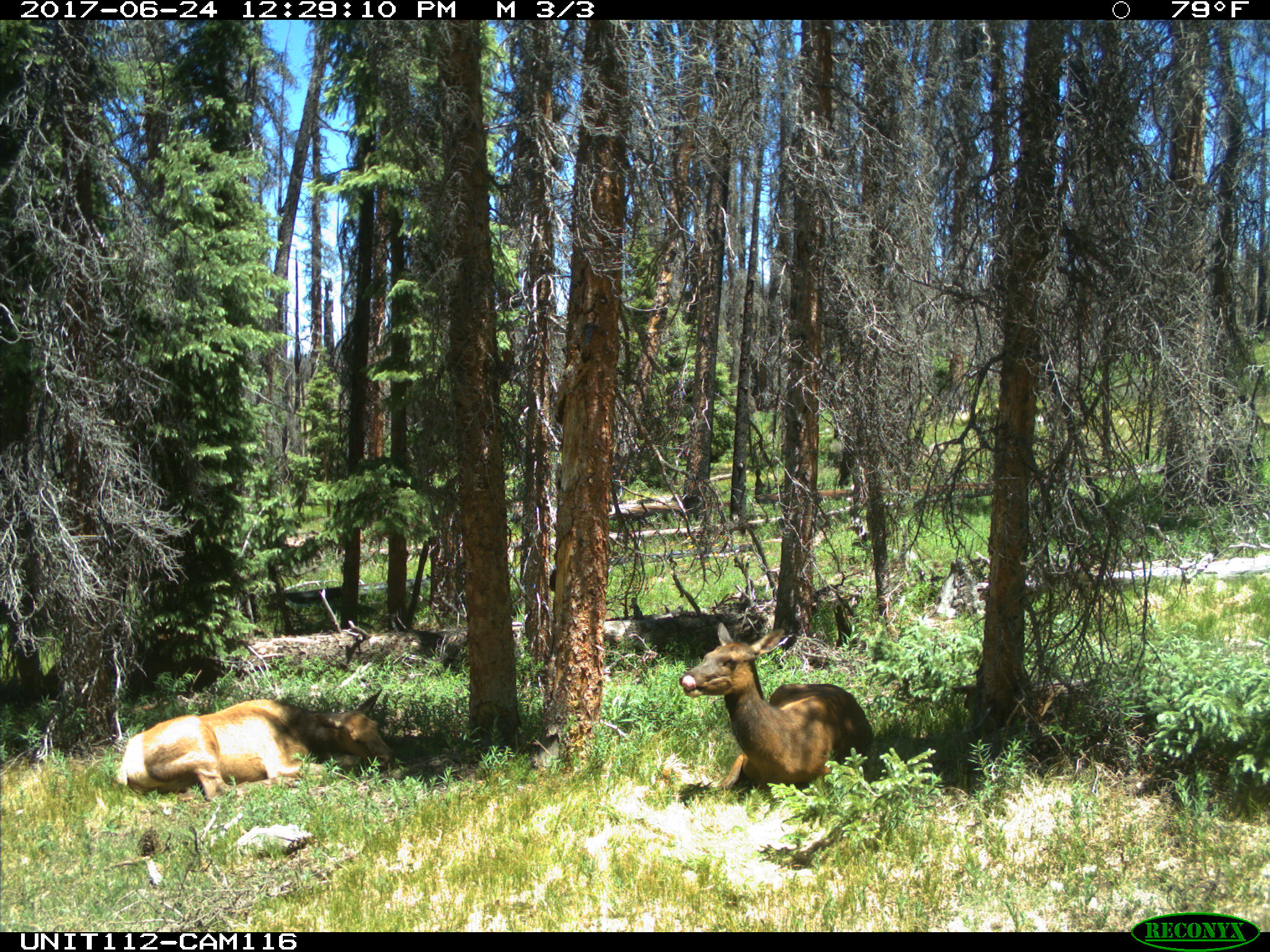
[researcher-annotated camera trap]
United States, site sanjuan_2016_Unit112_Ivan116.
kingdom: Animalia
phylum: Chordata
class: Mammalia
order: Artiodactyla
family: Cervidae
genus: Cervus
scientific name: Cervus elaphus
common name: red deer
Cervus elaphus (red deer).